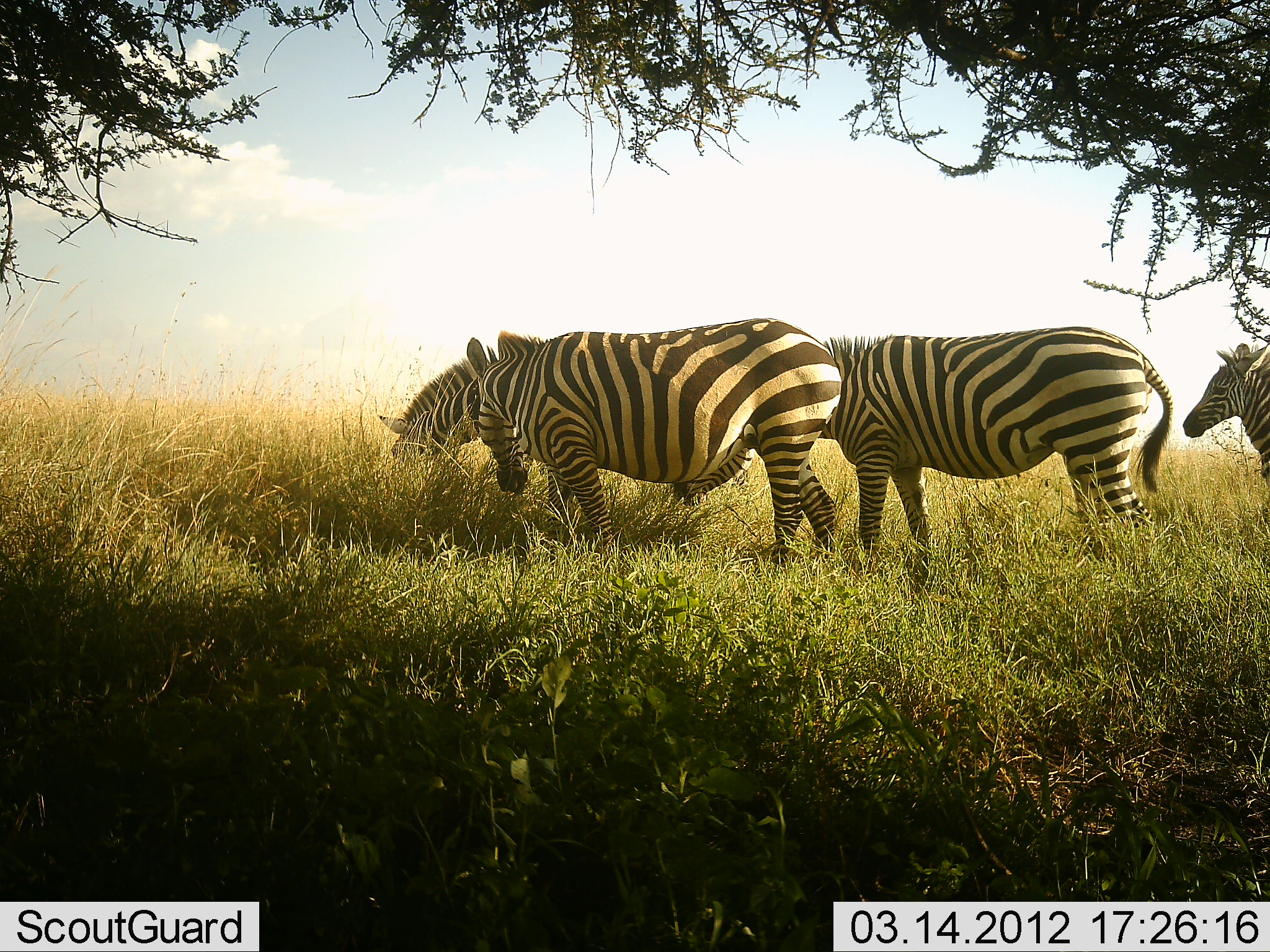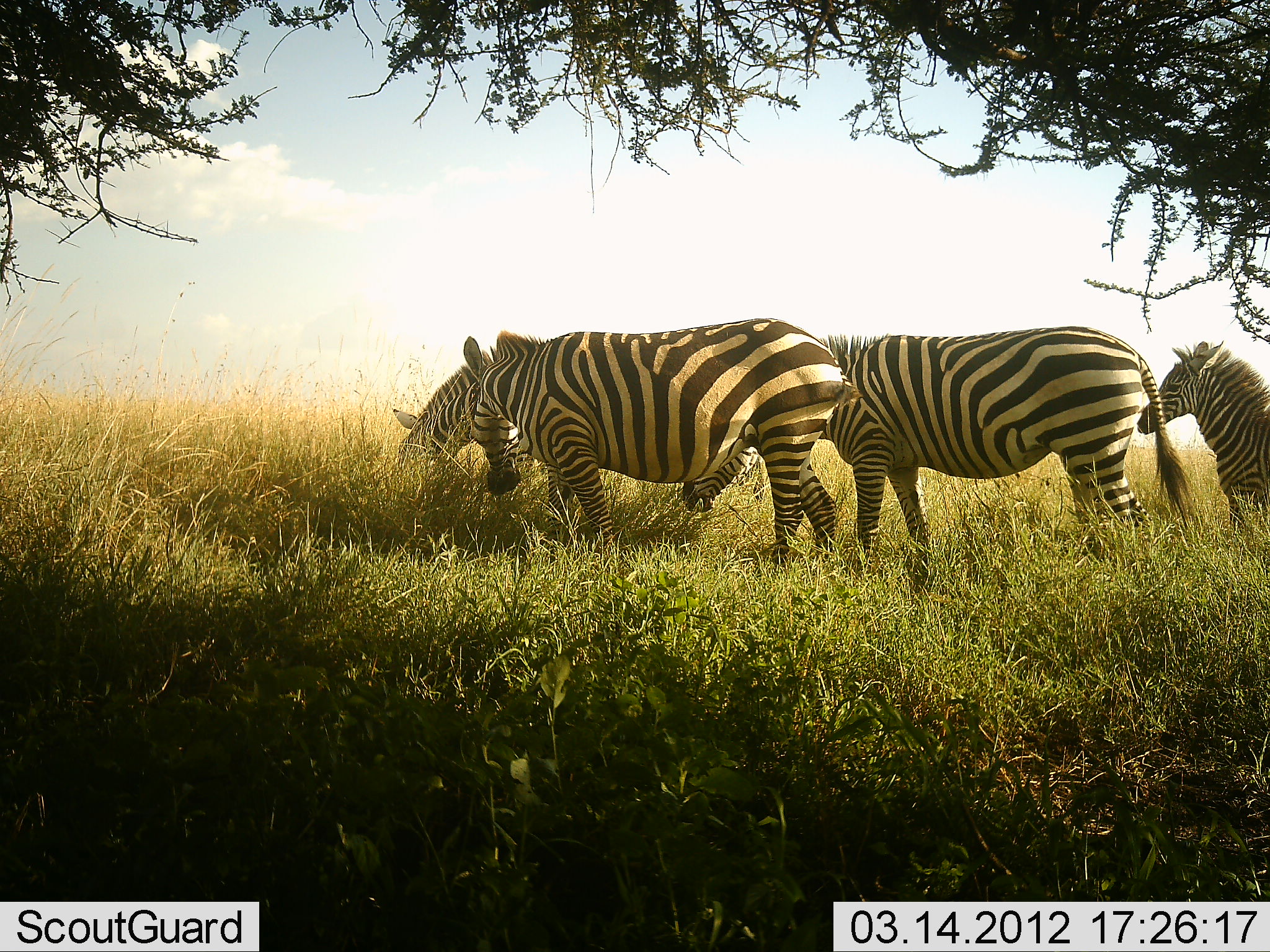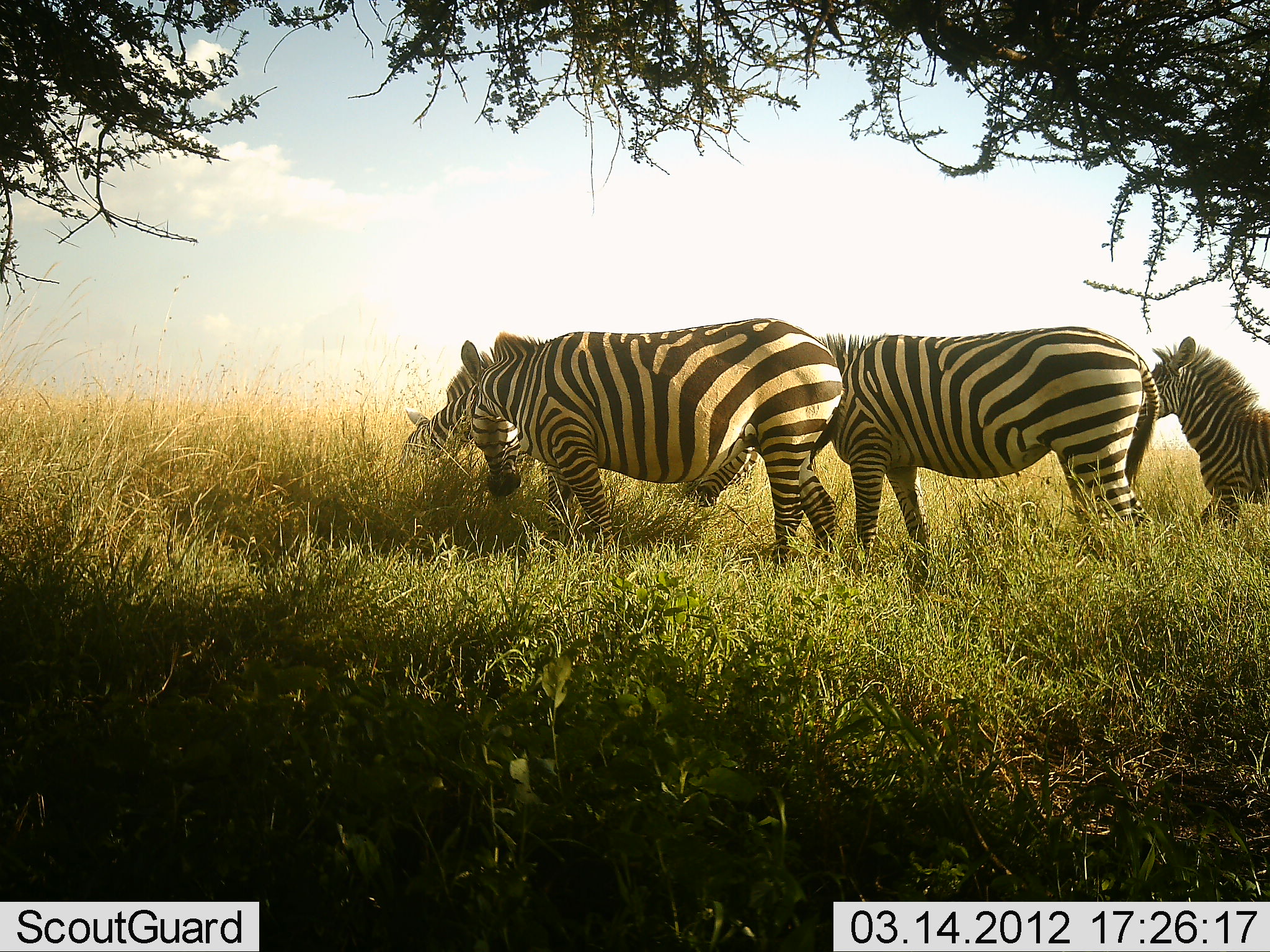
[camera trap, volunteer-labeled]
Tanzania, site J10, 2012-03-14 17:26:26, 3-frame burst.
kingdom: Animalia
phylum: Chordata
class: Mammalia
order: Perissodactyla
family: Equidae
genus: Equus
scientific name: Equus quagga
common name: plains zebra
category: zebra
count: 4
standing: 56%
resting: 6%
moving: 50%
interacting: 0%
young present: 28%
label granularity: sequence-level